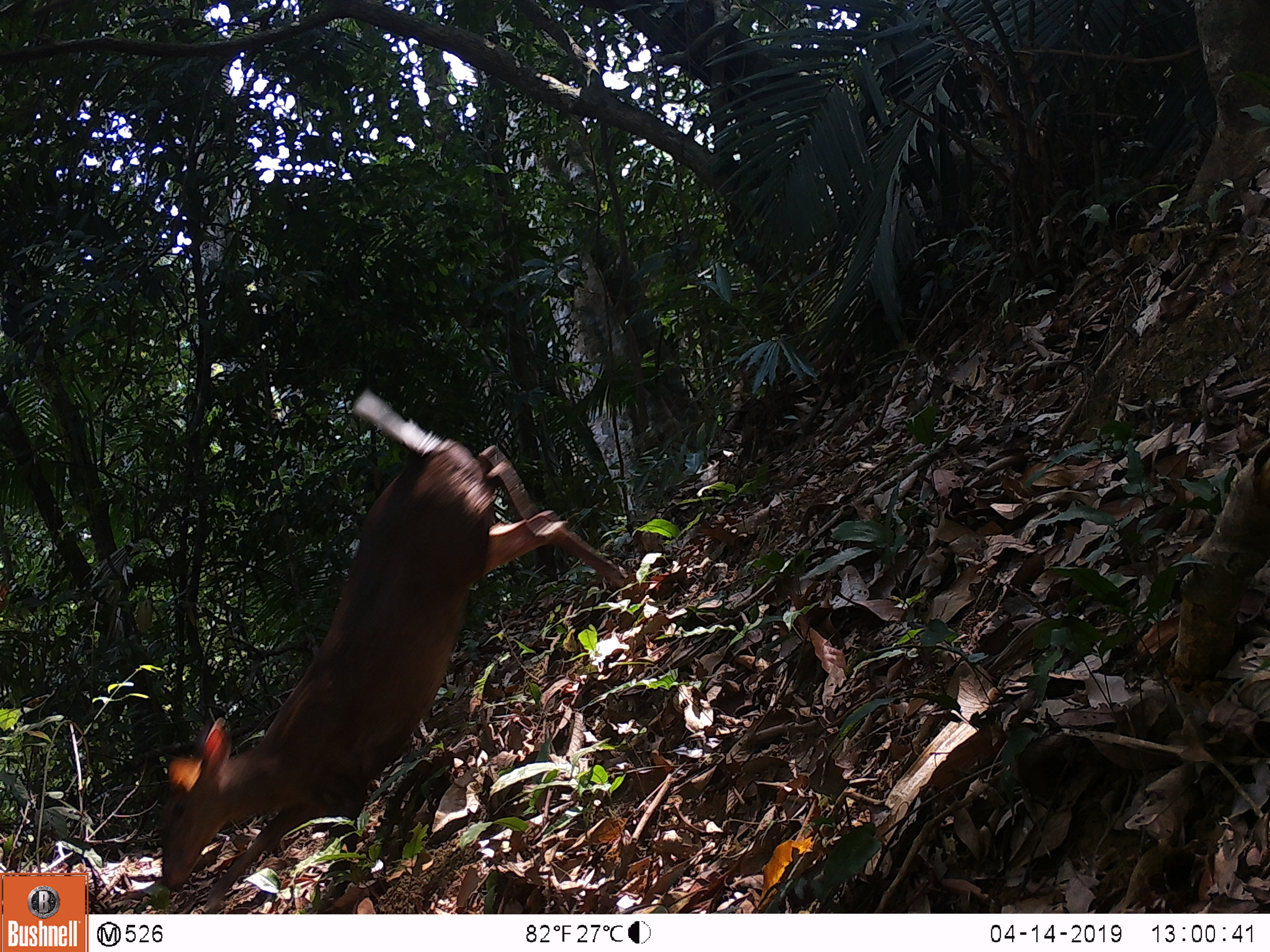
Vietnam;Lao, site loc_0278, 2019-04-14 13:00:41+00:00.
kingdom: Animalia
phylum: Chordata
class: Mammalia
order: Artiodactyla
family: Cervidae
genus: Muntiacus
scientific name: Muntiacus rooseveltorum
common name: roosevelt's muntjac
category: roosevelts muntjac group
Roosevelts muntjac group (roosevelt's muntjac) (Muntiacus rooseveltorum). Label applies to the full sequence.